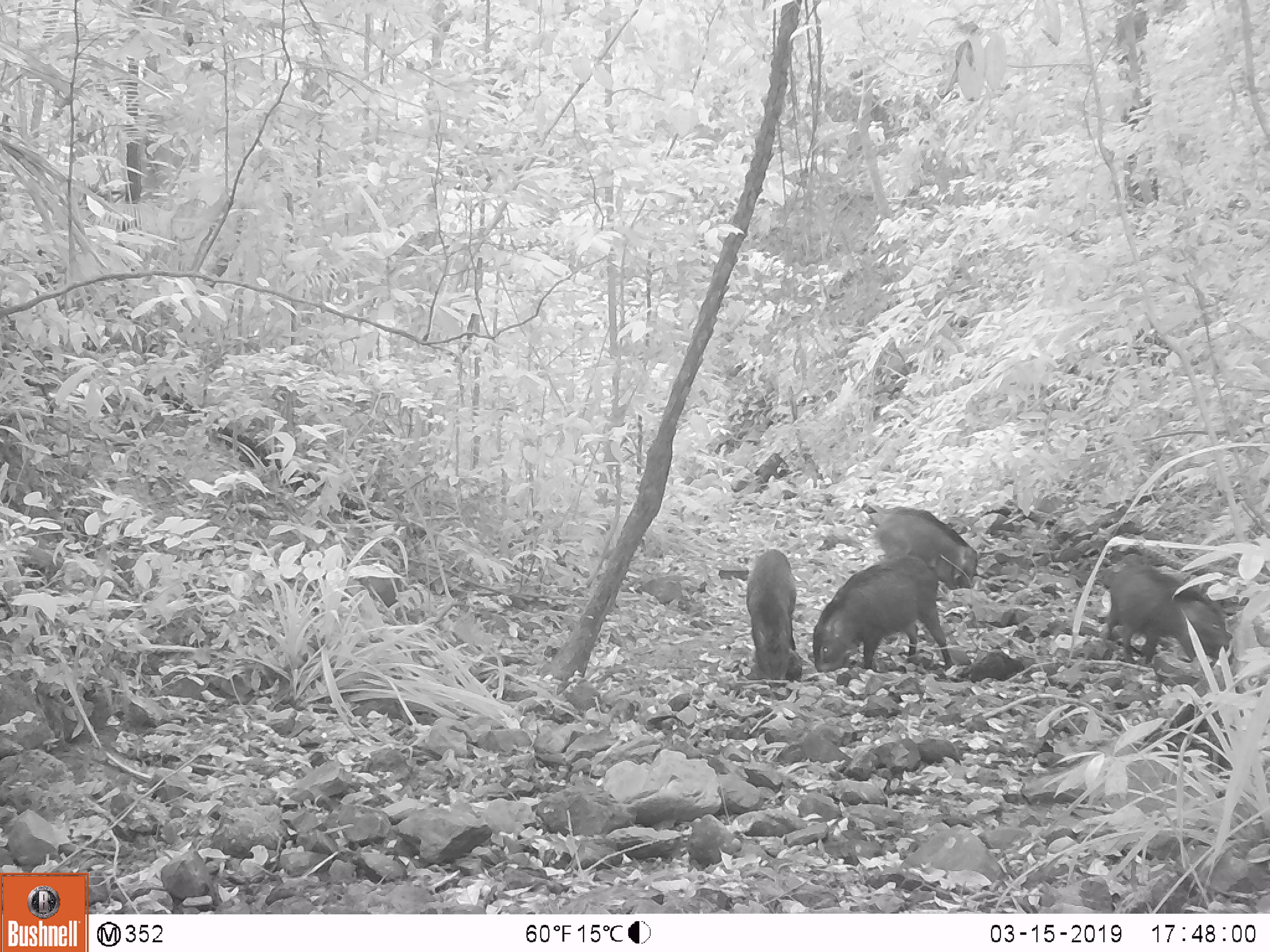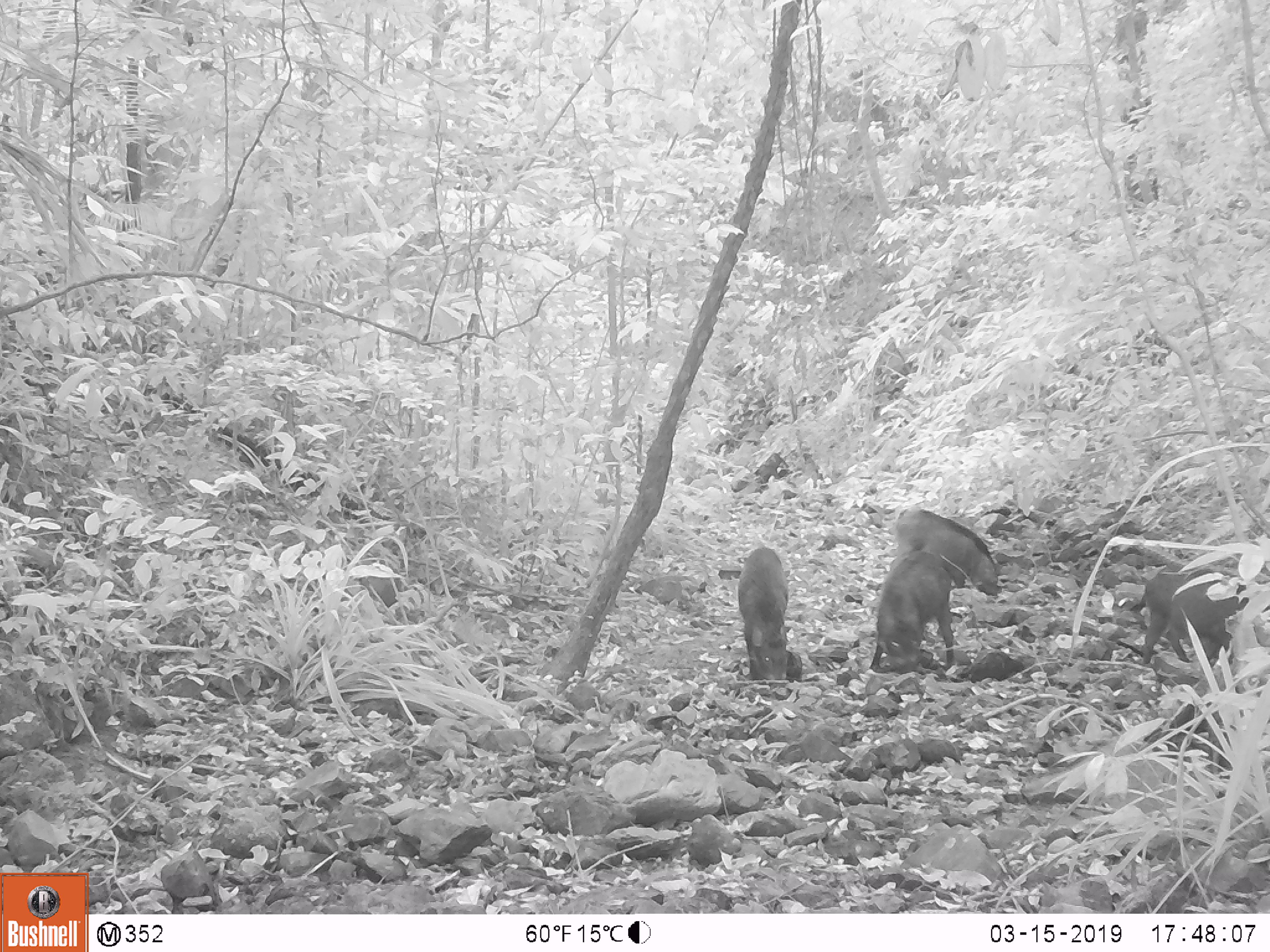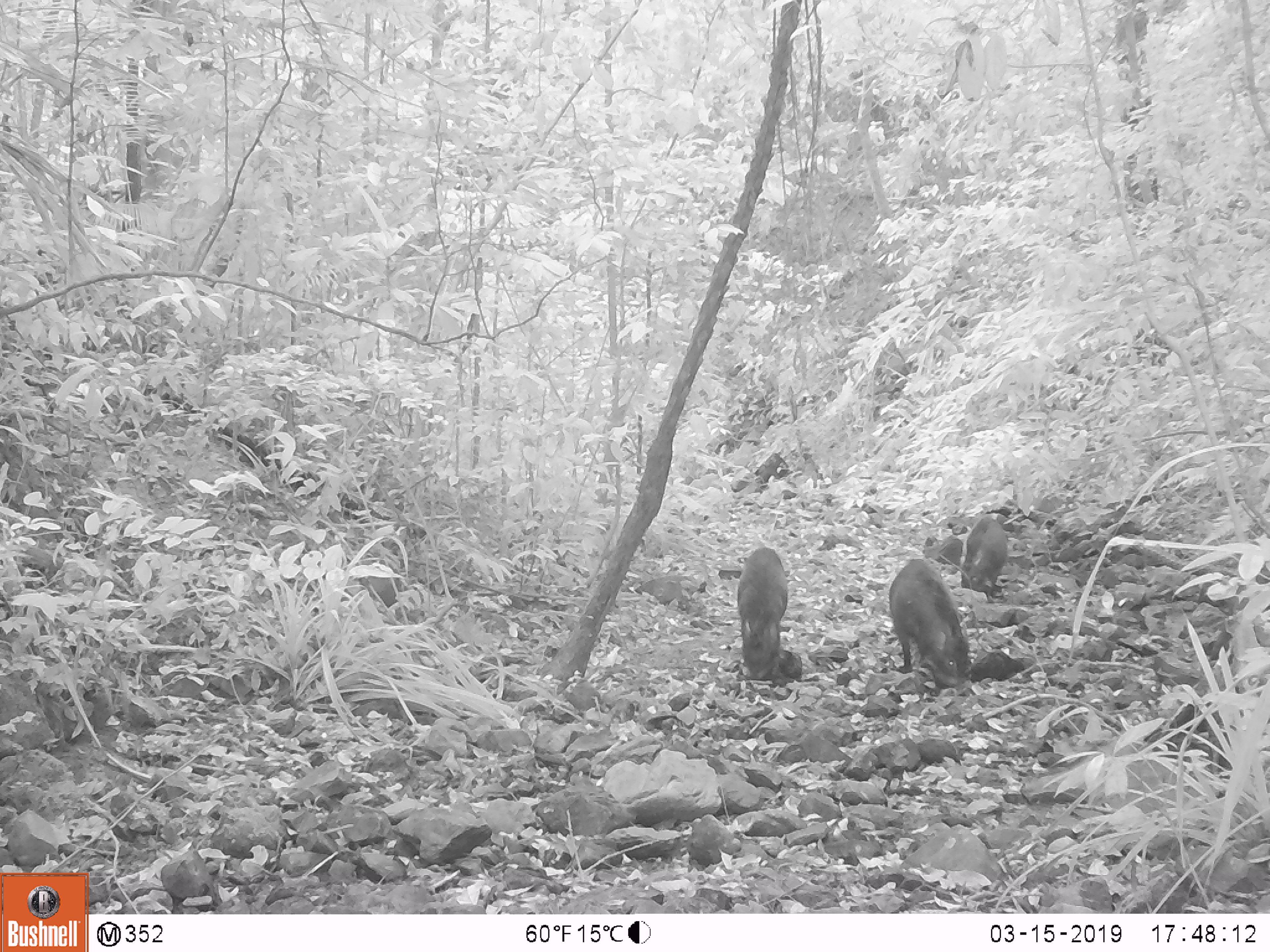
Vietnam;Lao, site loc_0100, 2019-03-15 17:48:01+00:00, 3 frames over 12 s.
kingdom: Animalia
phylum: Chordata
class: Mammalia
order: Artiodactyla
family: Suidae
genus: Sus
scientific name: Sus scrofa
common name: eurasian wild pig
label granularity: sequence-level